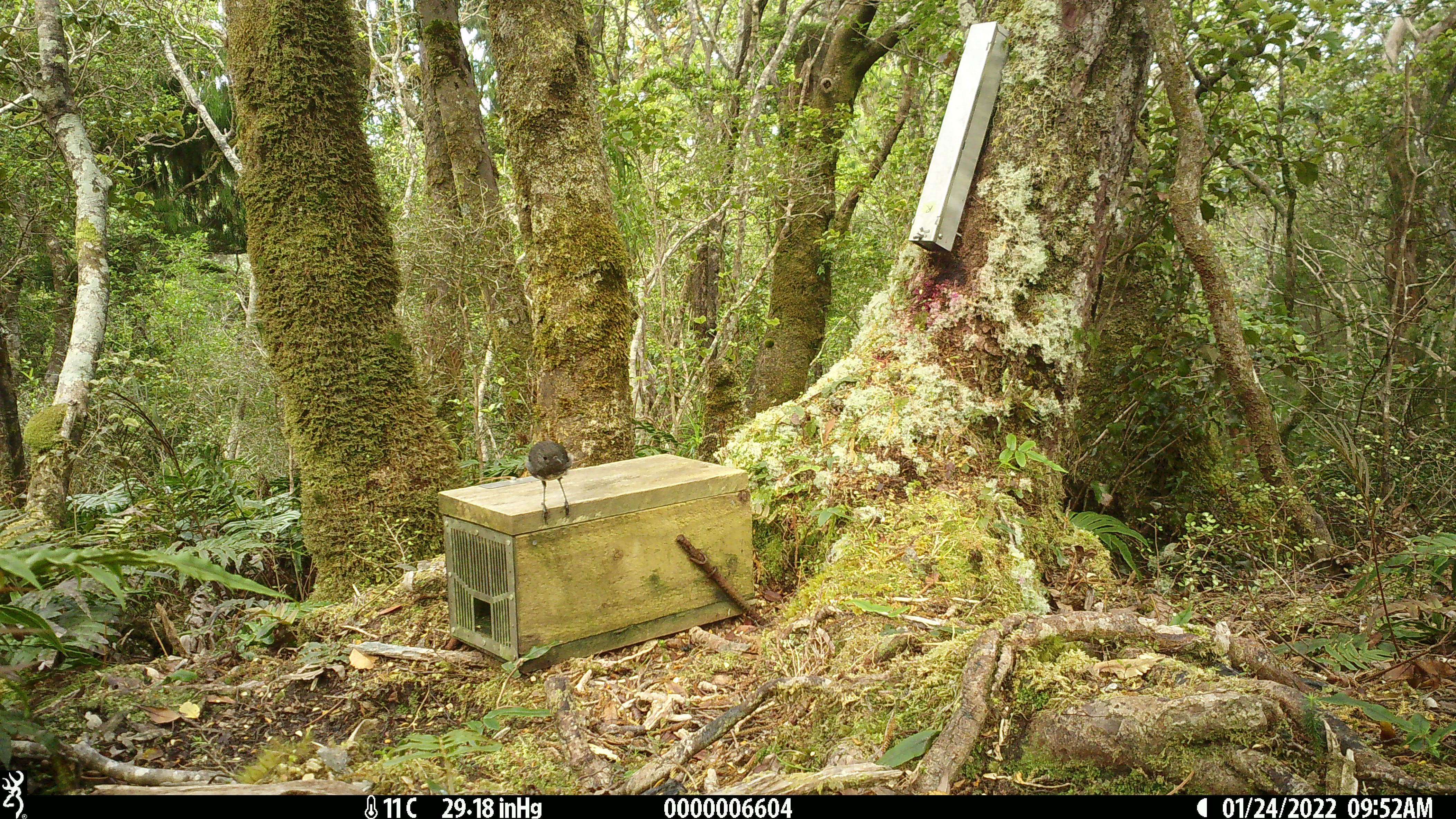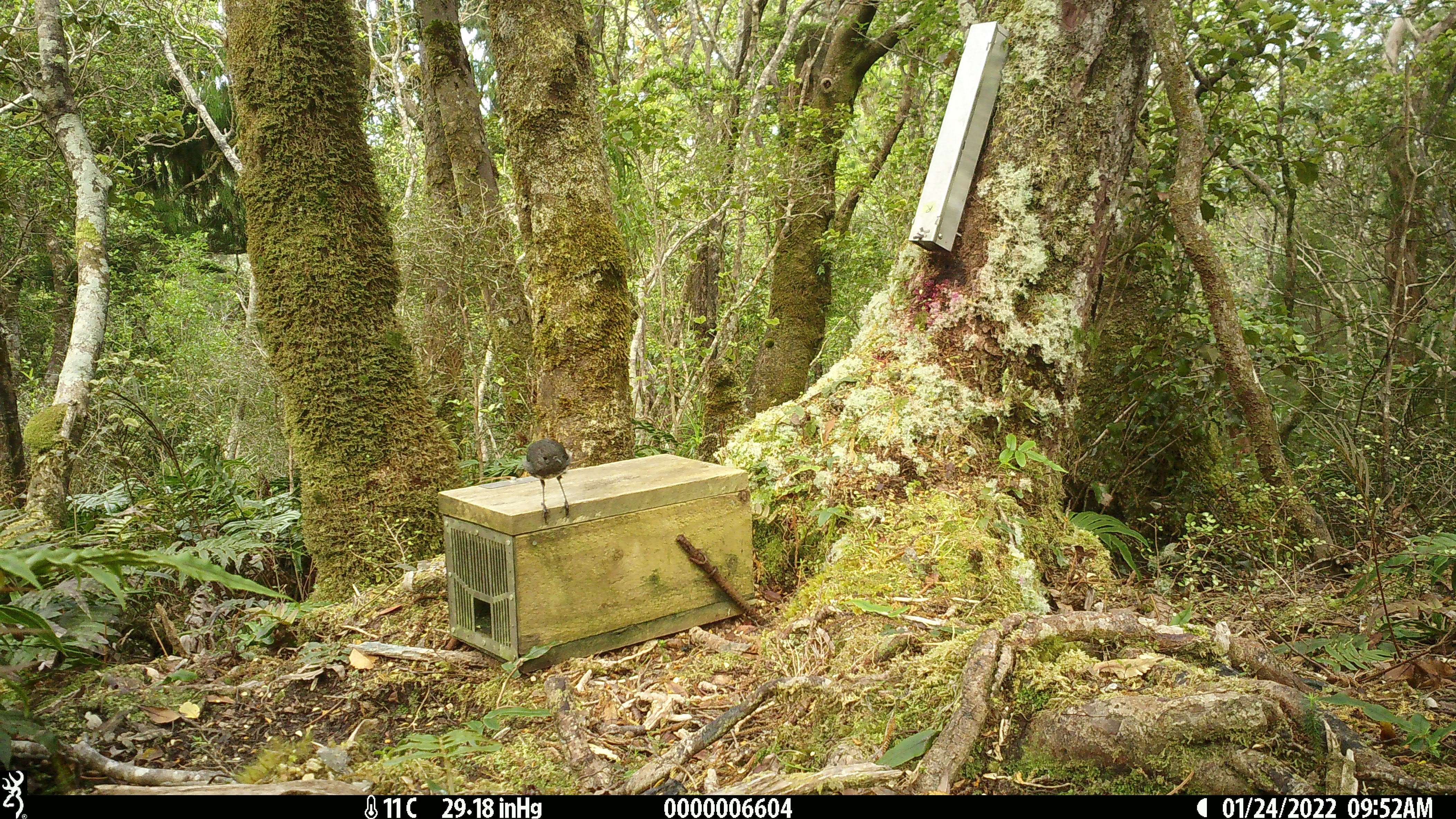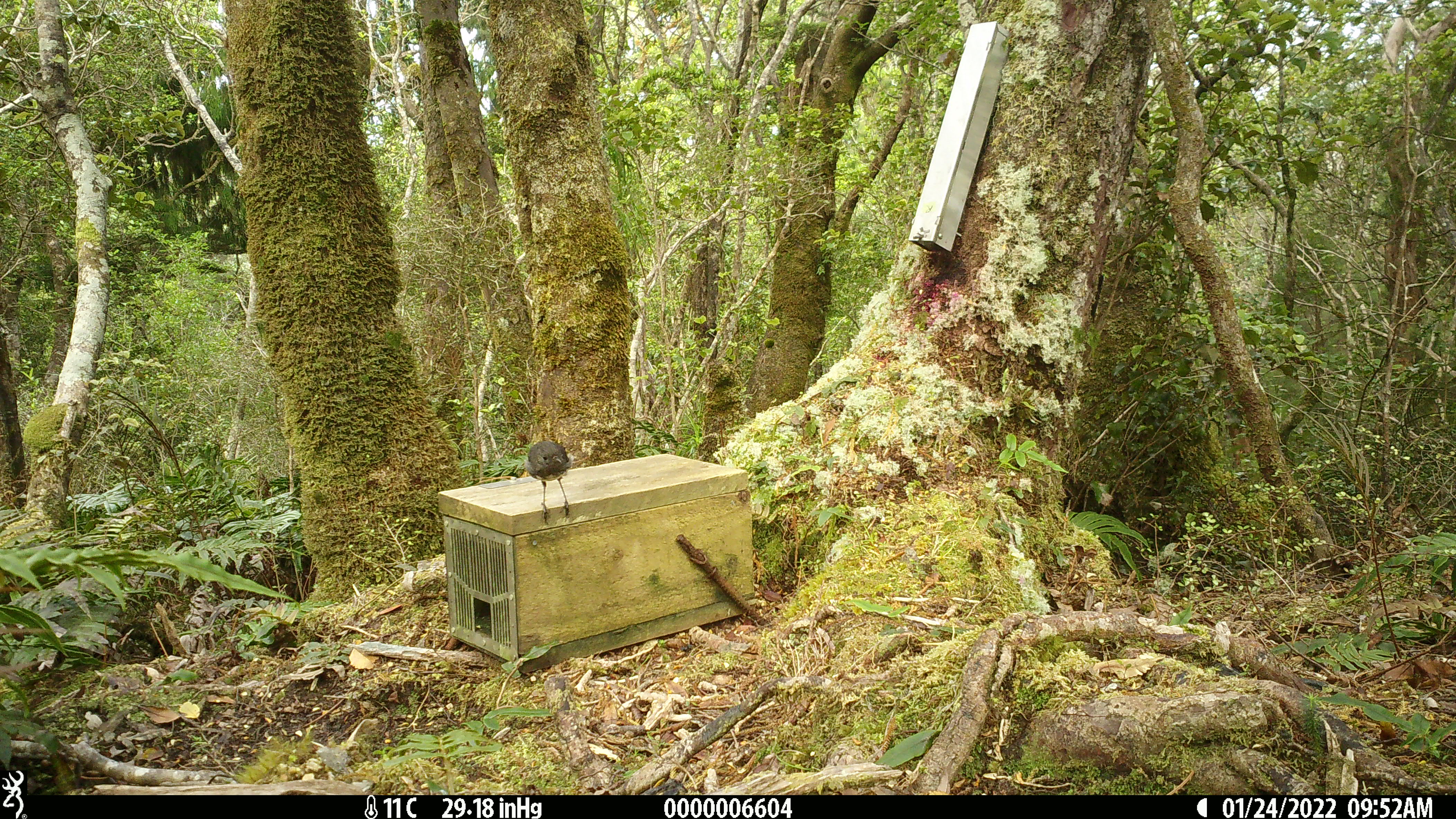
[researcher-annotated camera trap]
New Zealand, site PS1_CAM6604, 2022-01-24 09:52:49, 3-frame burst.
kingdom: Animalia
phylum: Chordata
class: Aves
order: Passeriformes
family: Petroicidae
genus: Petroica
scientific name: Petroica australis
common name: new zealand robin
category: robin